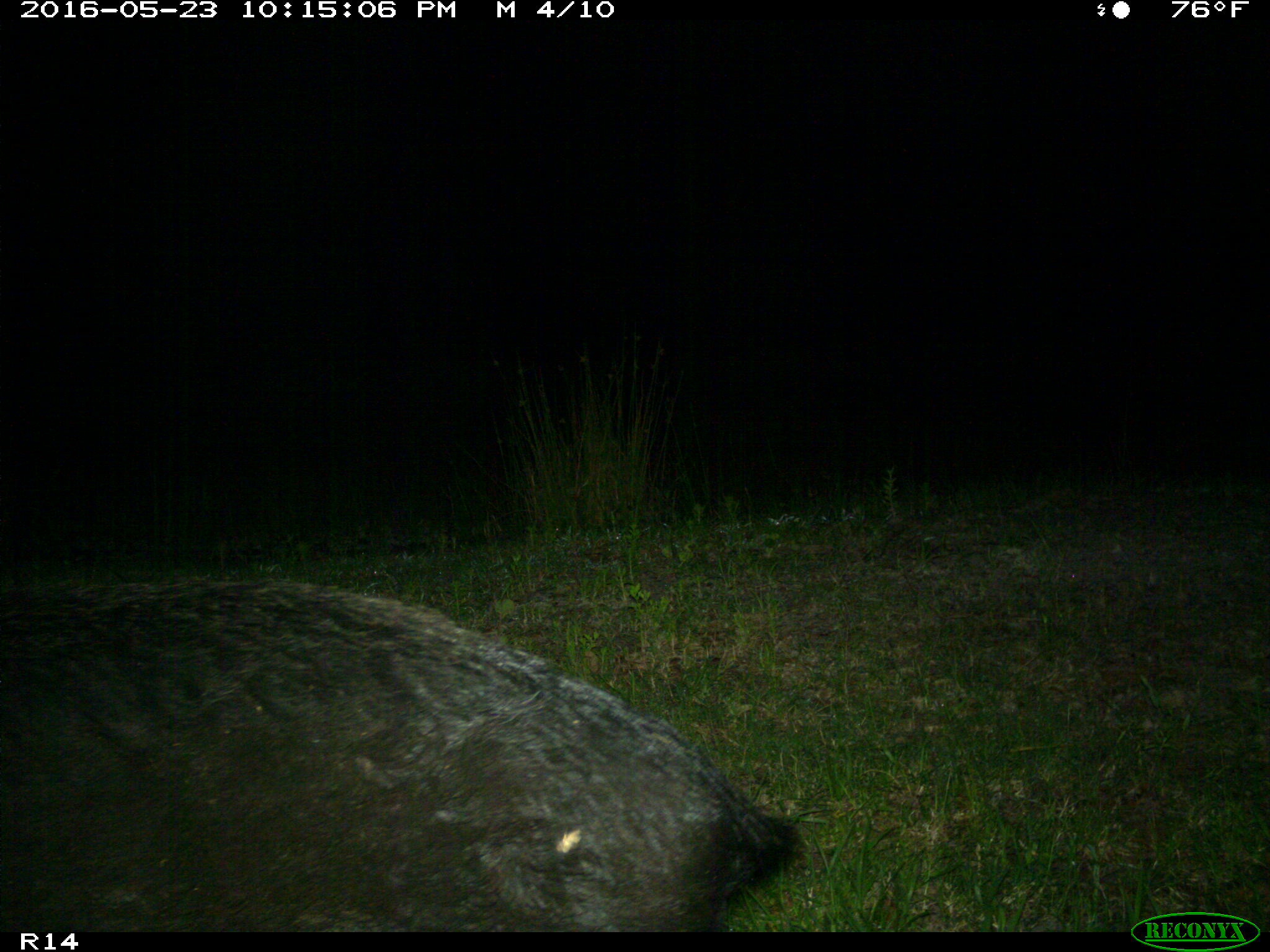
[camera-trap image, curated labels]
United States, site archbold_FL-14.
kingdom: Animalia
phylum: Chordata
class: Mammalia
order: Artiodactyla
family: Suidae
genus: Sus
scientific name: Sus scrofa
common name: wild boar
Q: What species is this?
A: Sus scrofa (wild boar).